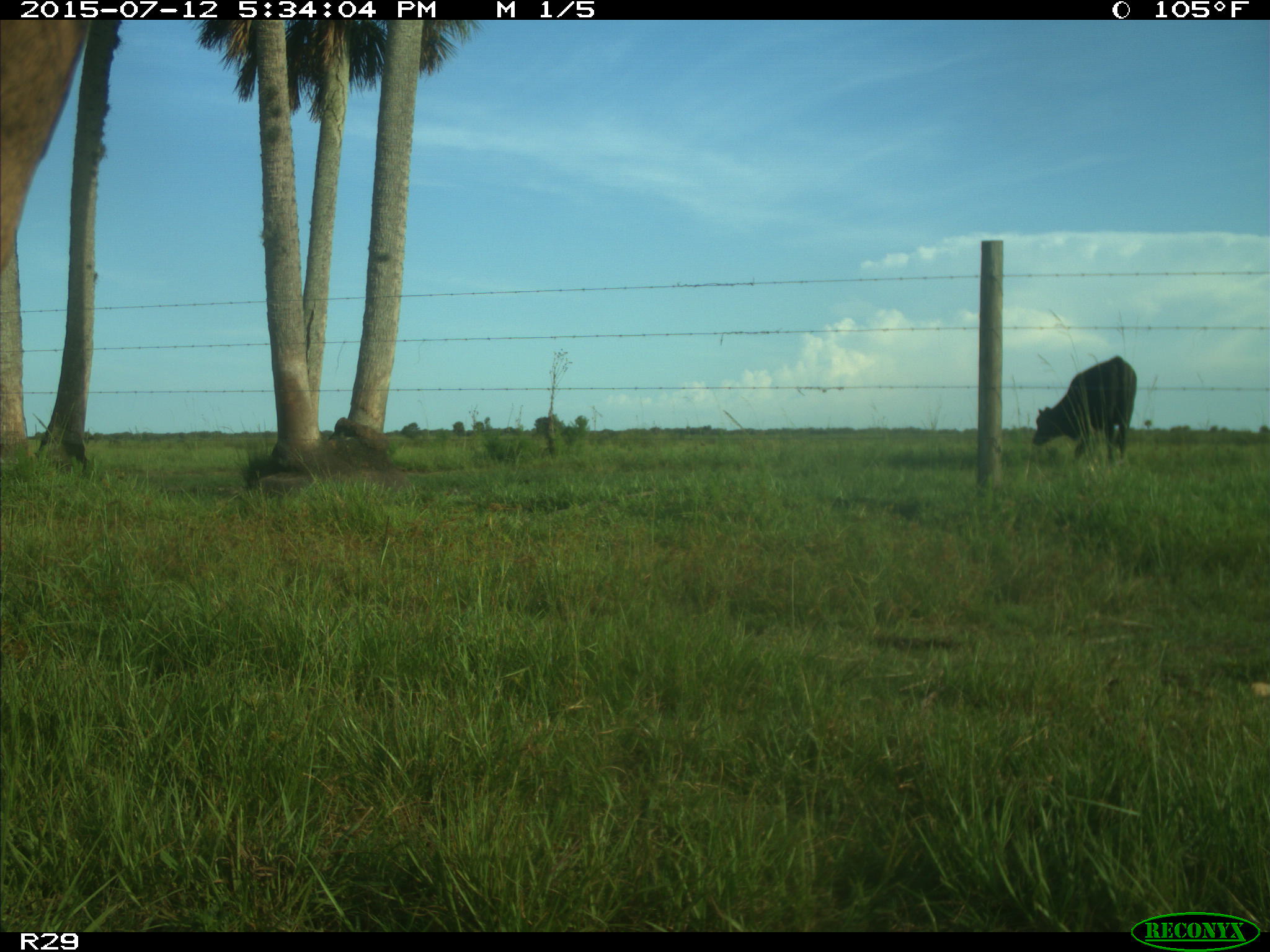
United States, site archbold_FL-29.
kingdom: Animalia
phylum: Chordata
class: Mammalia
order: Artiodactyla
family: Bovidae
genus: Bos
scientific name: Bos taurus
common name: domestic cow